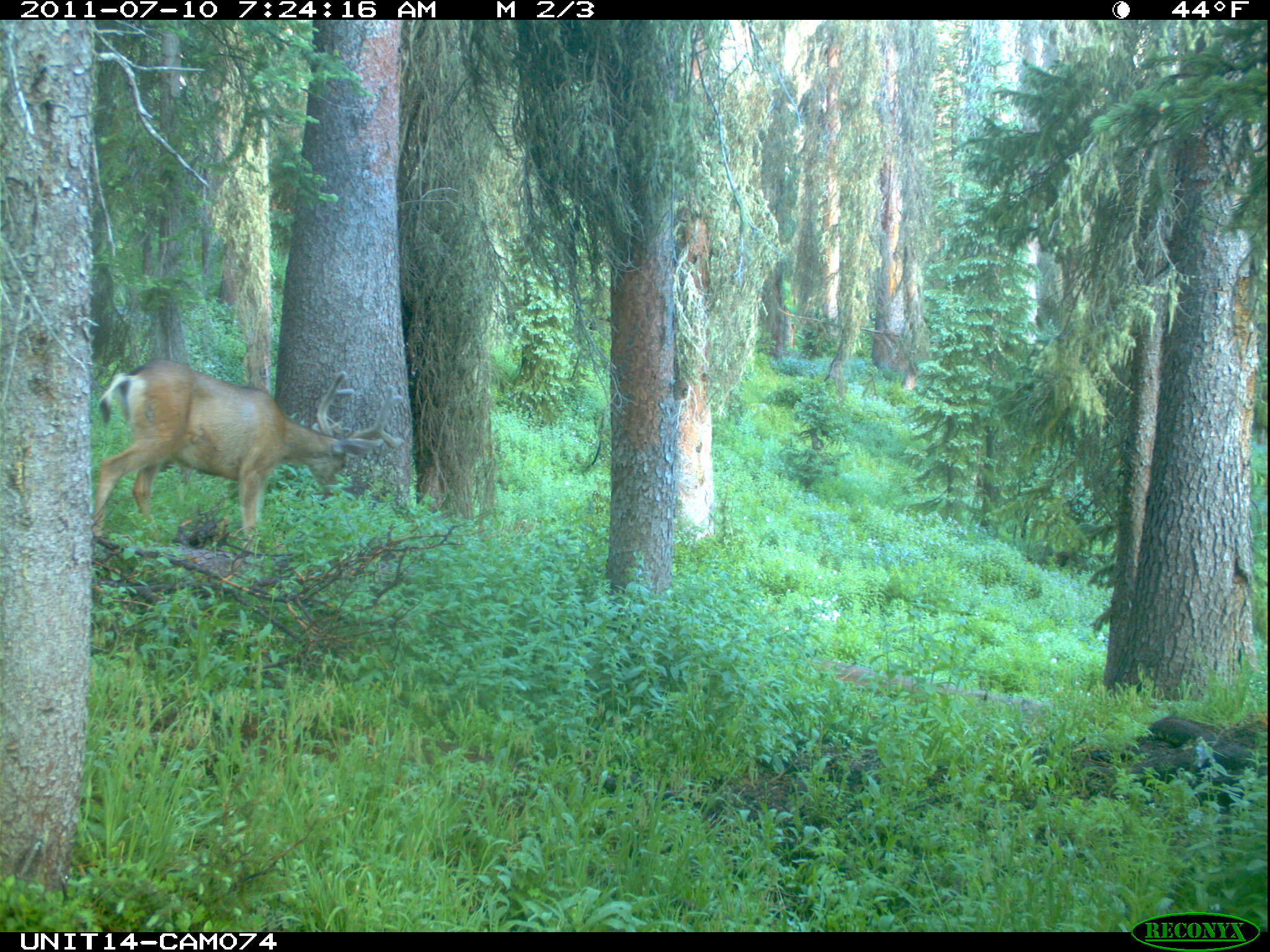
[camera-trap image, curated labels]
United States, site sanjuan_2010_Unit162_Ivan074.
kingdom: Animalia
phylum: Chordata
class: Mammalia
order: Artiodactyla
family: Cervidae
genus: Odocoileus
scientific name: Odocoileus hemionus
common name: mule deer